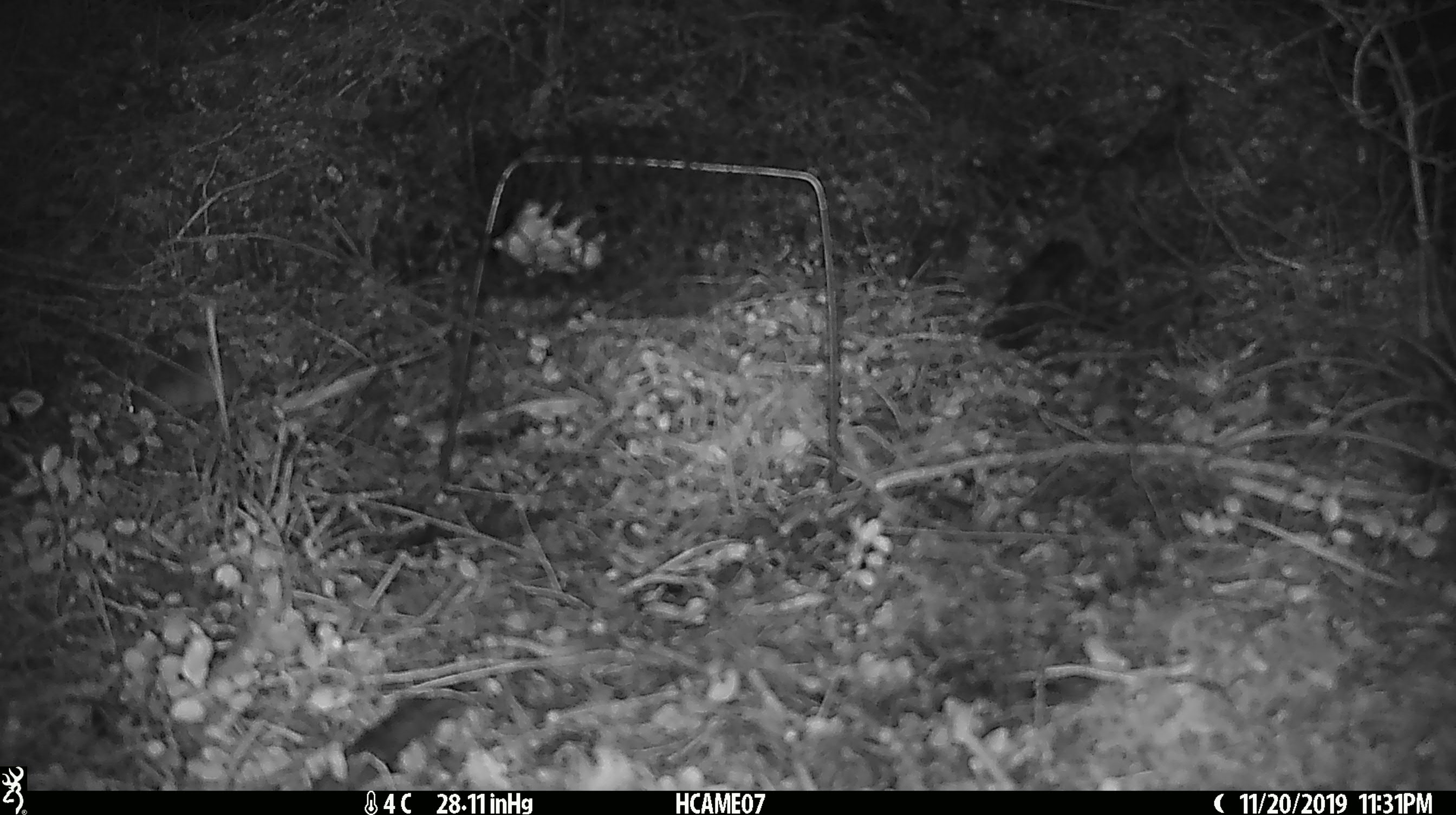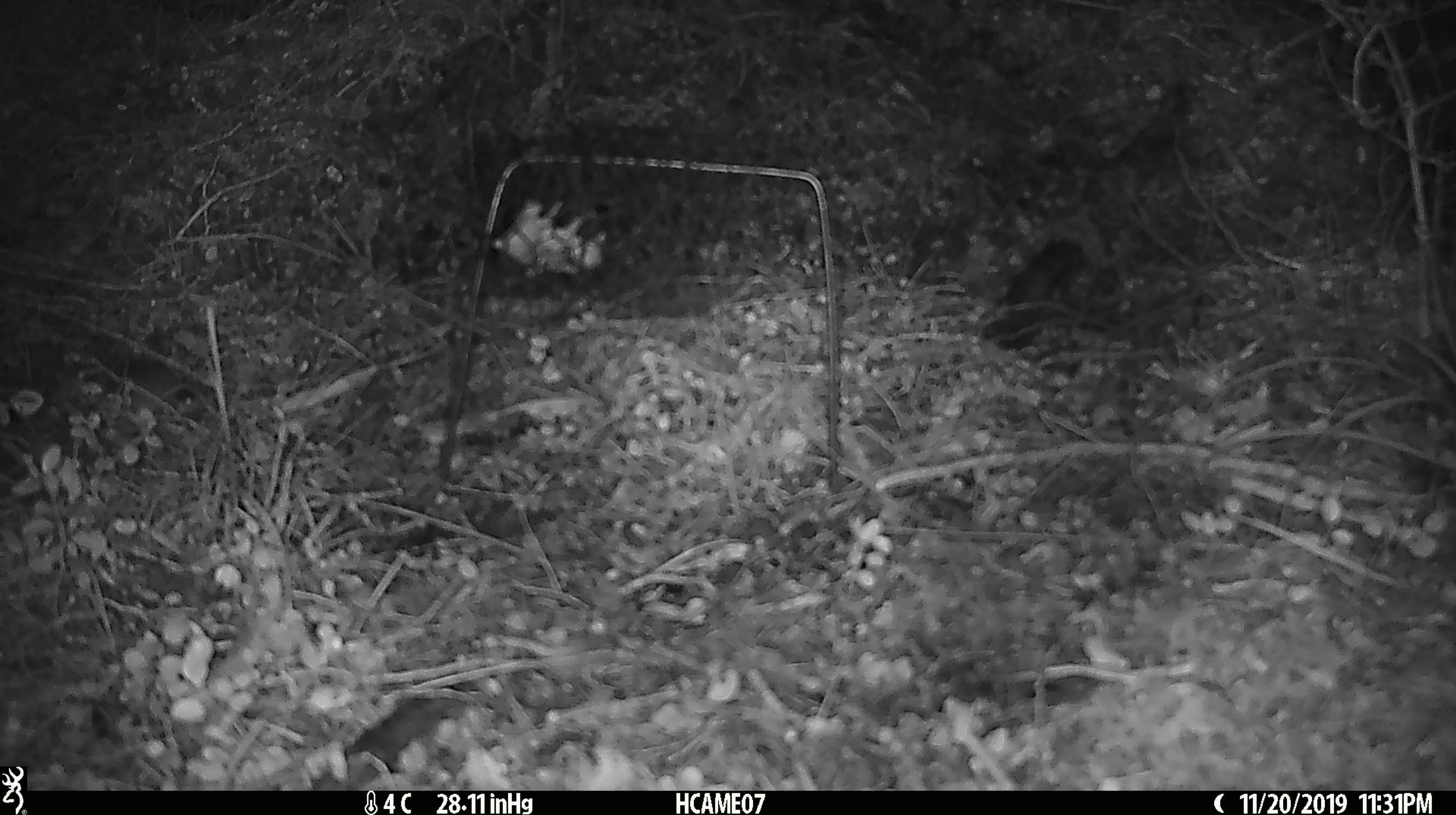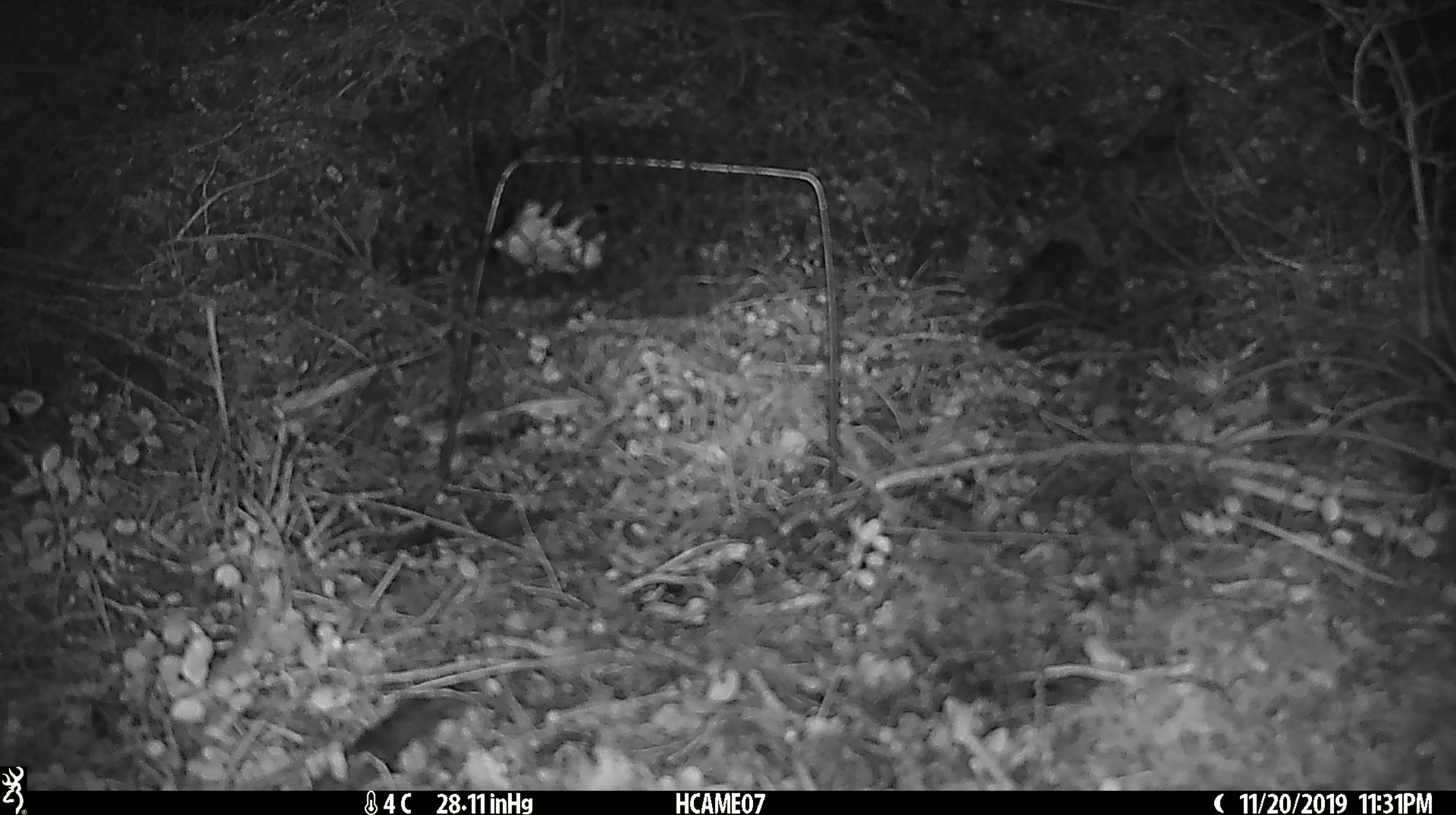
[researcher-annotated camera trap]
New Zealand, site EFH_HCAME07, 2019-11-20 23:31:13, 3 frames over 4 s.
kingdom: Animalia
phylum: Chordata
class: Mammalia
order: Rodentia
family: Muridae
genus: Mus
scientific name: Mus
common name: mouse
Mouse (Mus).